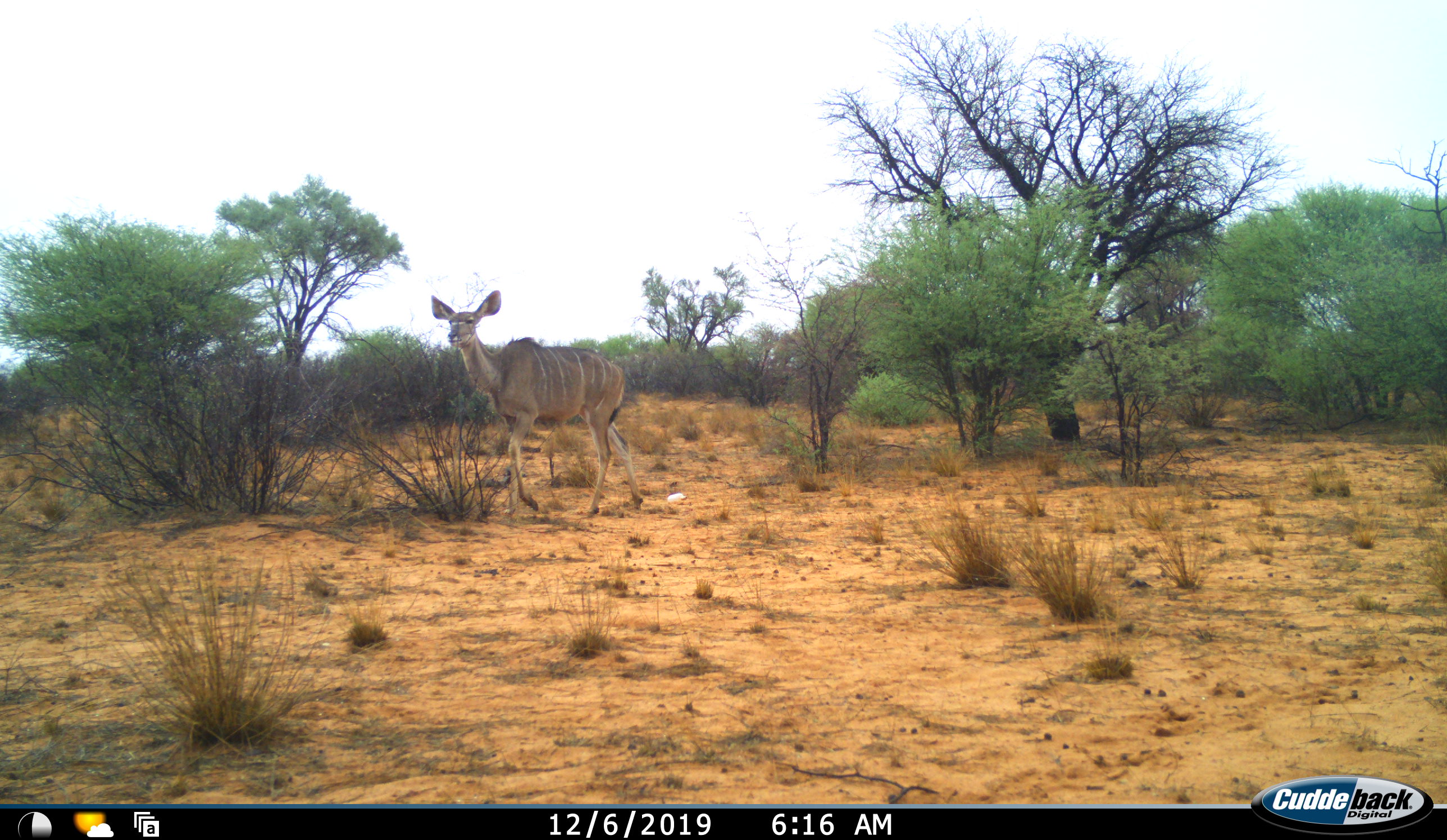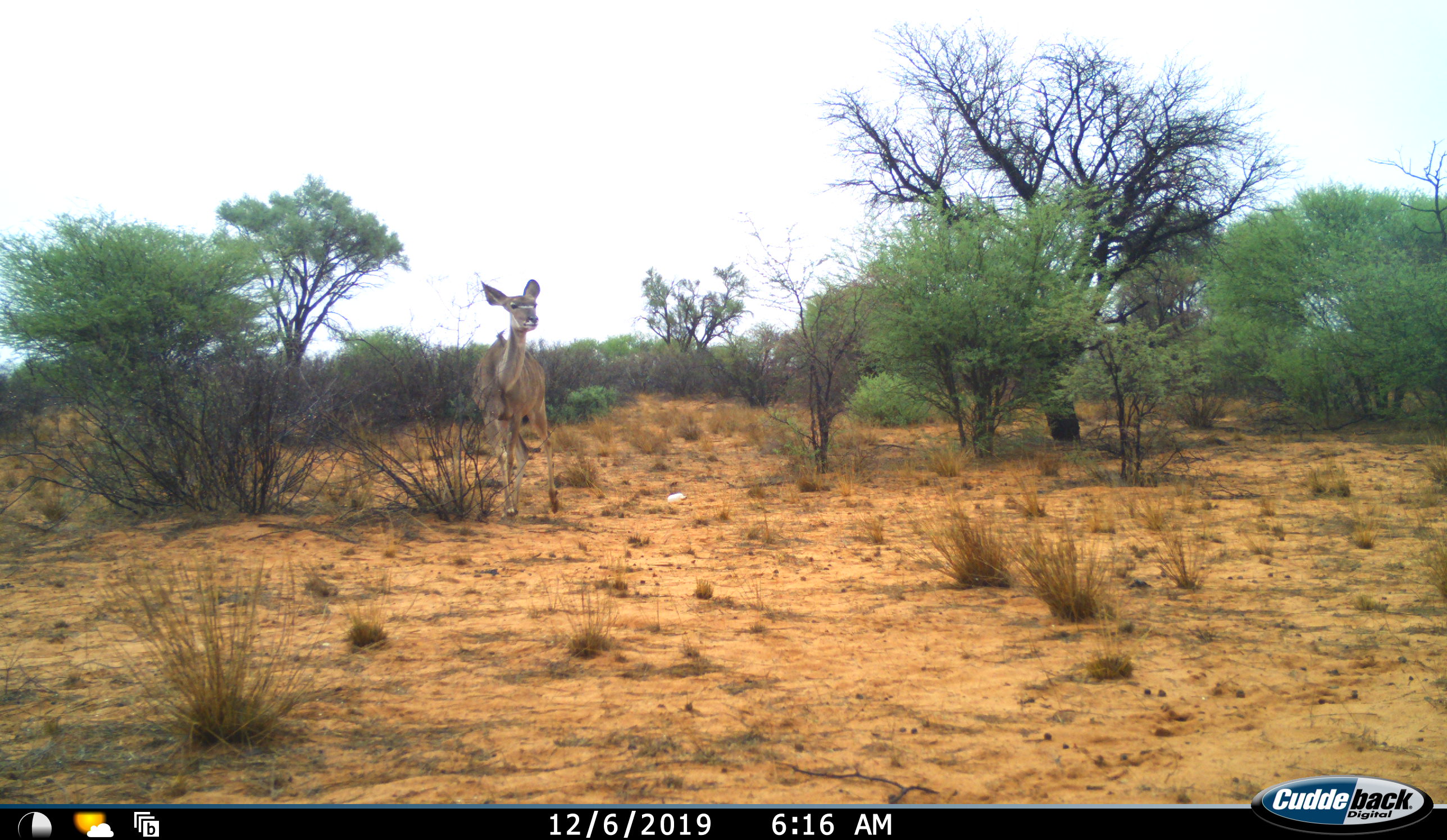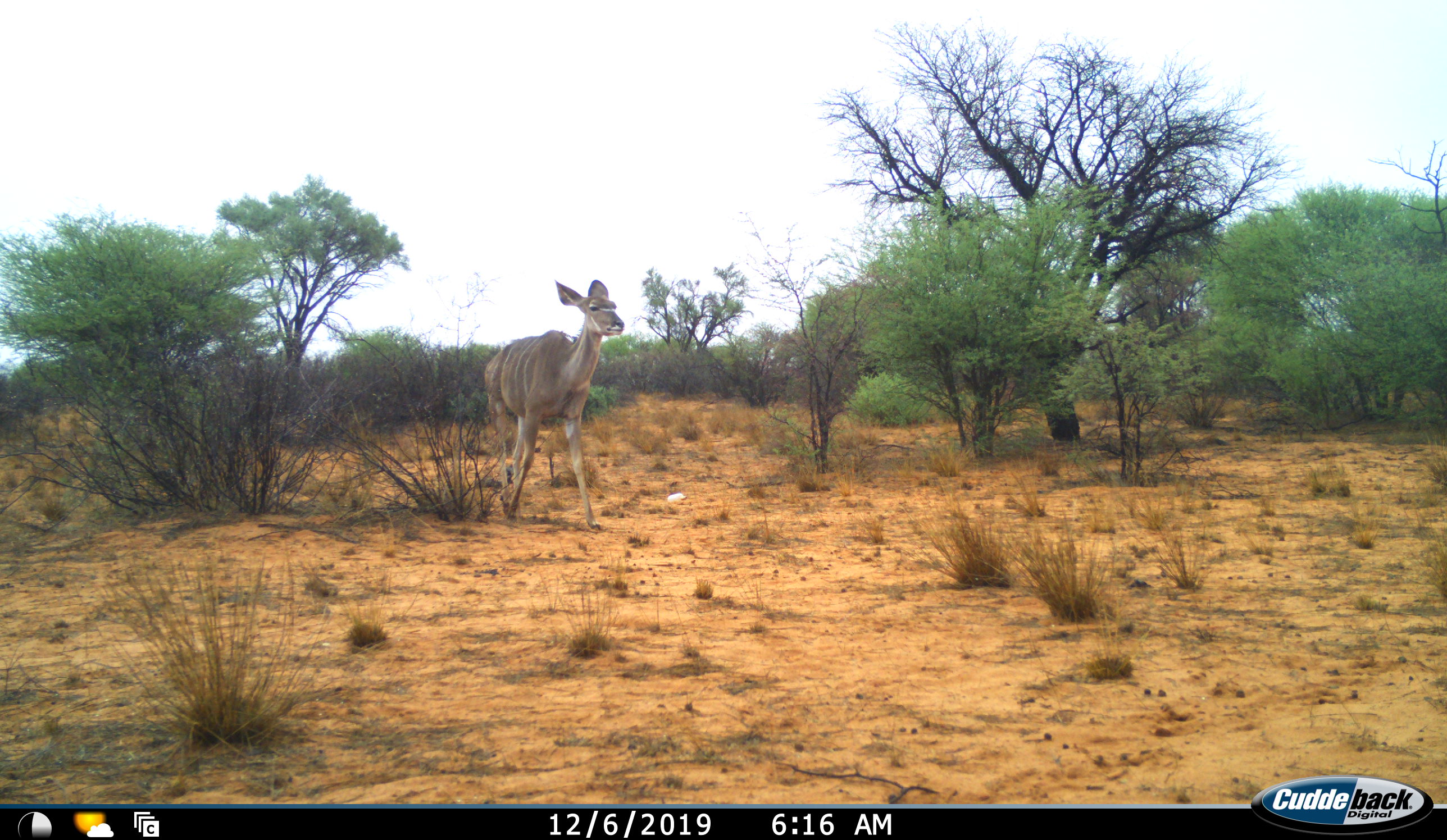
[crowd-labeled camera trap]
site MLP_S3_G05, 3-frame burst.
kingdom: Animalia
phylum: Chordata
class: Mammalia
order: Artiodactyla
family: Bovidae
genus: Tragelaphus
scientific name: Tragelaphus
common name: kudu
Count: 1.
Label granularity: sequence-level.